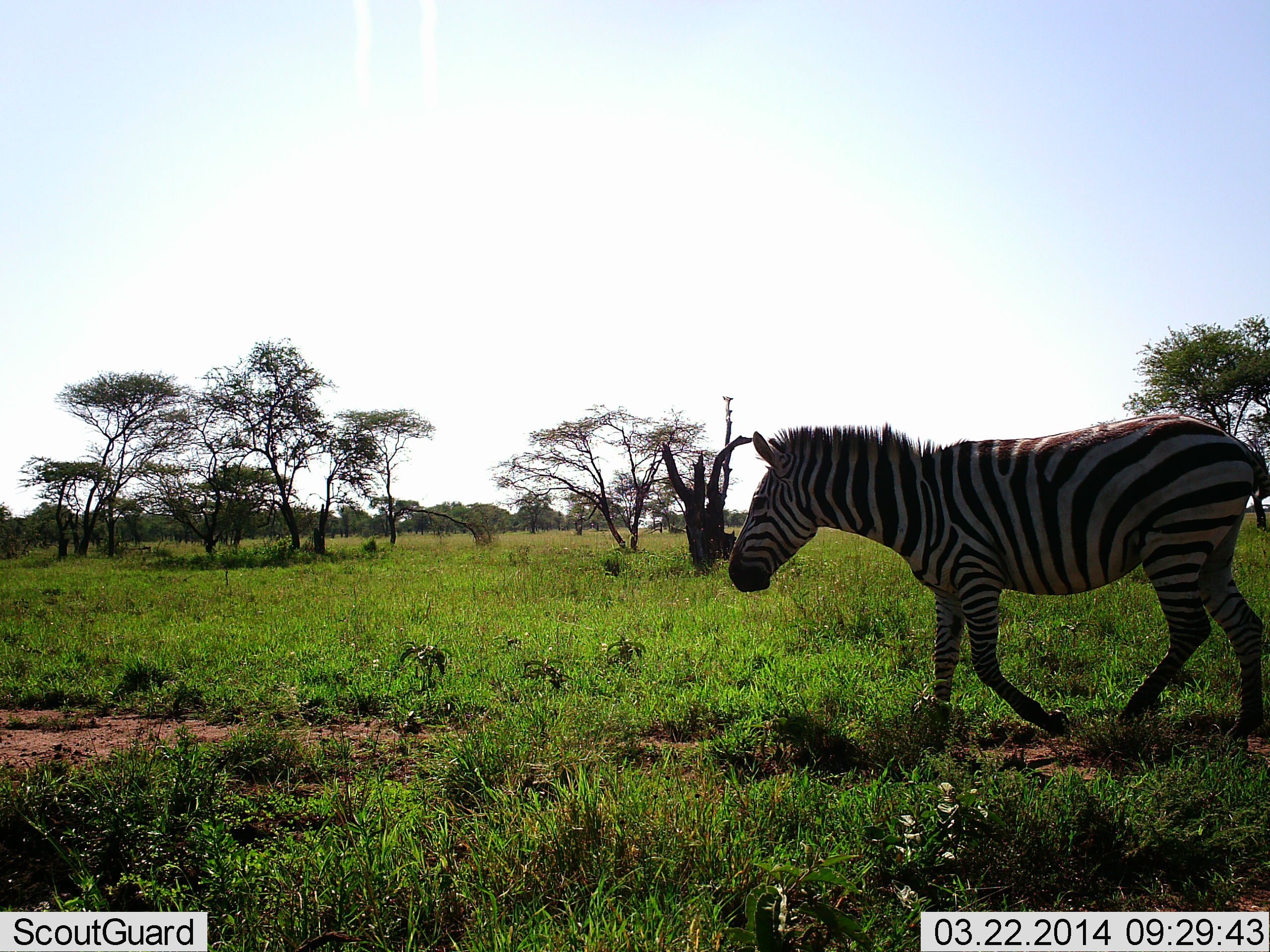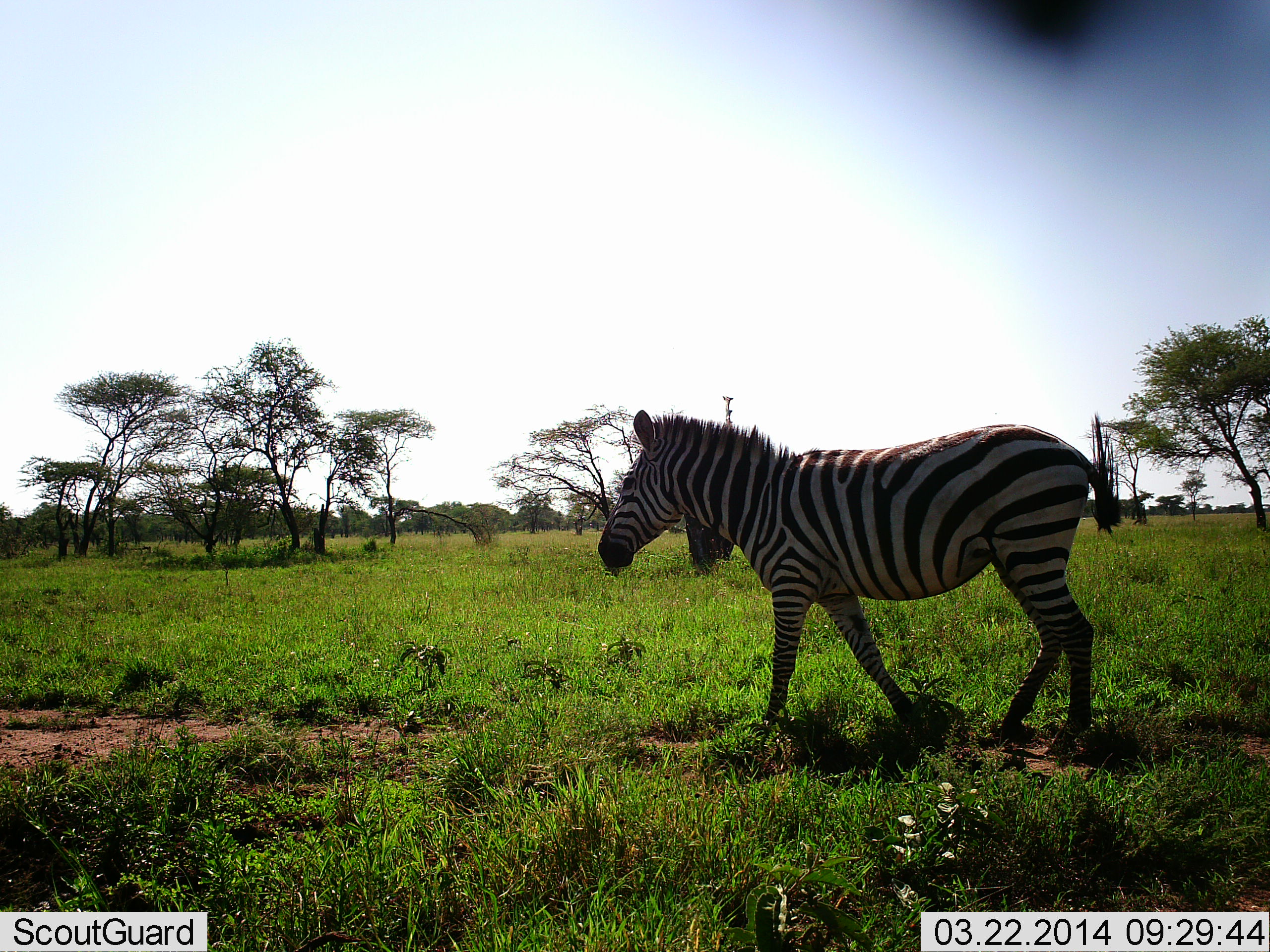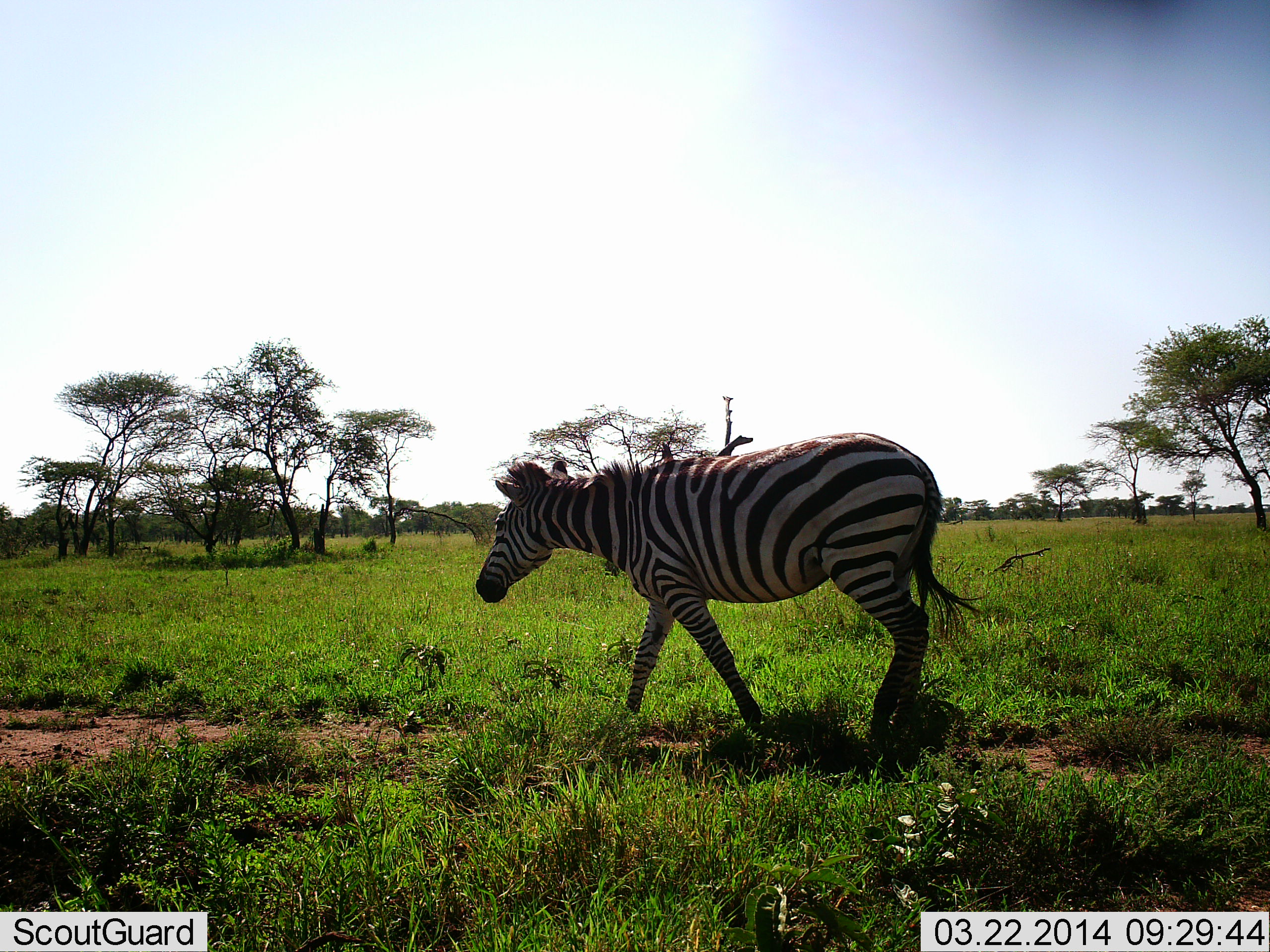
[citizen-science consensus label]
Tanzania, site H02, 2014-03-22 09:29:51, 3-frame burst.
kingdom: Animalia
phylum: Chordata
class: Mammalia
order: Perissodactyla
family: Equidae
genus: Equus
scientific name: Equus quagga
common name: plains zebra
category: zebra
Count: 1.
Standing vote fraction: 0%.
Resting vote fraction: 0%.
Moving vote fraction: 100%.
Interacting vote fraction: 0%.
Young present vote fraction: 0%.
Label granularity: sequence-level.